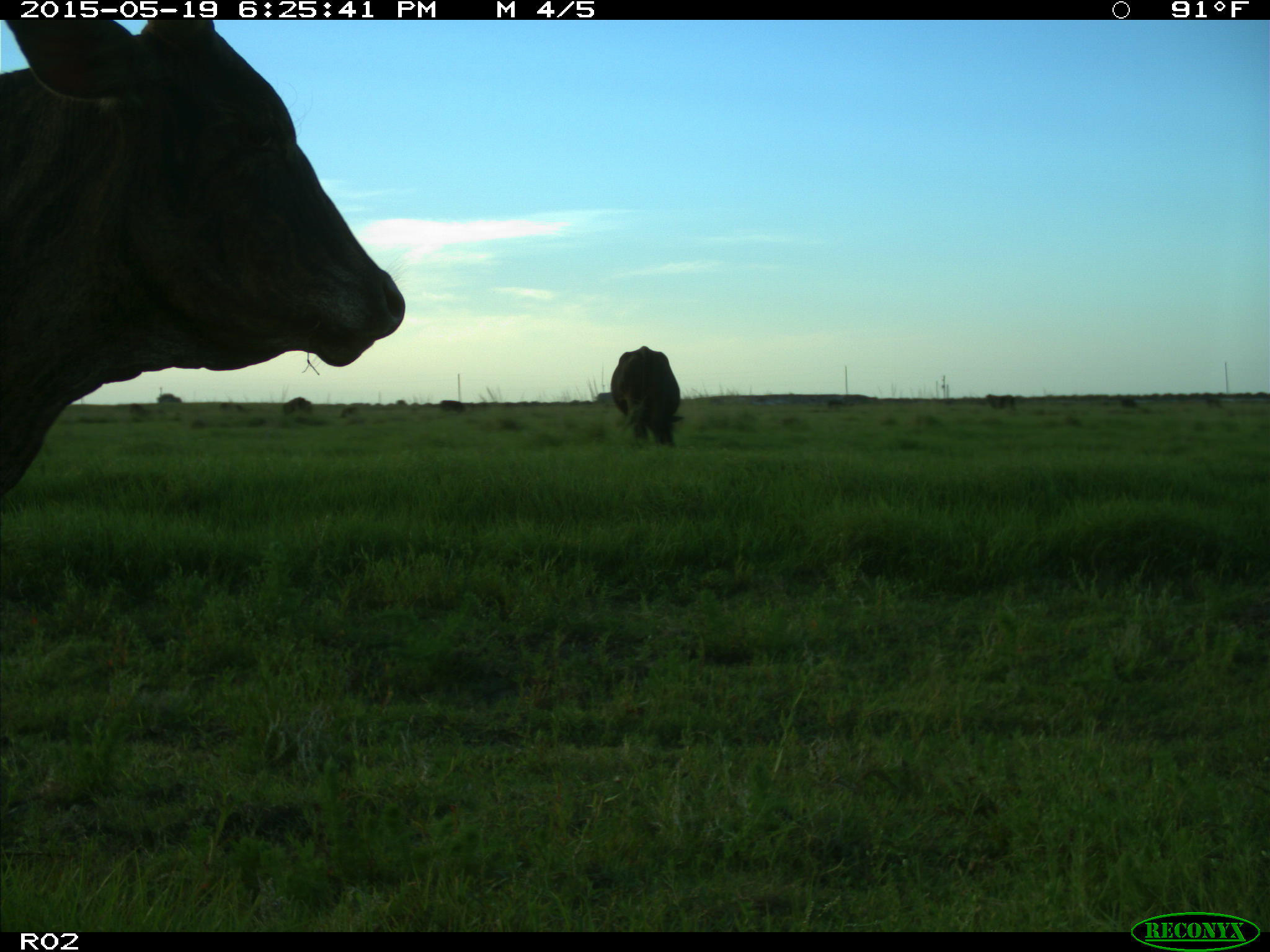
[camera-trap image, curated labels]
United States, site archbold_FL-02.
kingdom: Animalia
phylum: Chordata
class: Mammalia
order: Artiodactyla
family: Bovidae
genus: Bos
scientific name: Bos taurus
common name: domestic cow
Bos taurus (domestic cow).